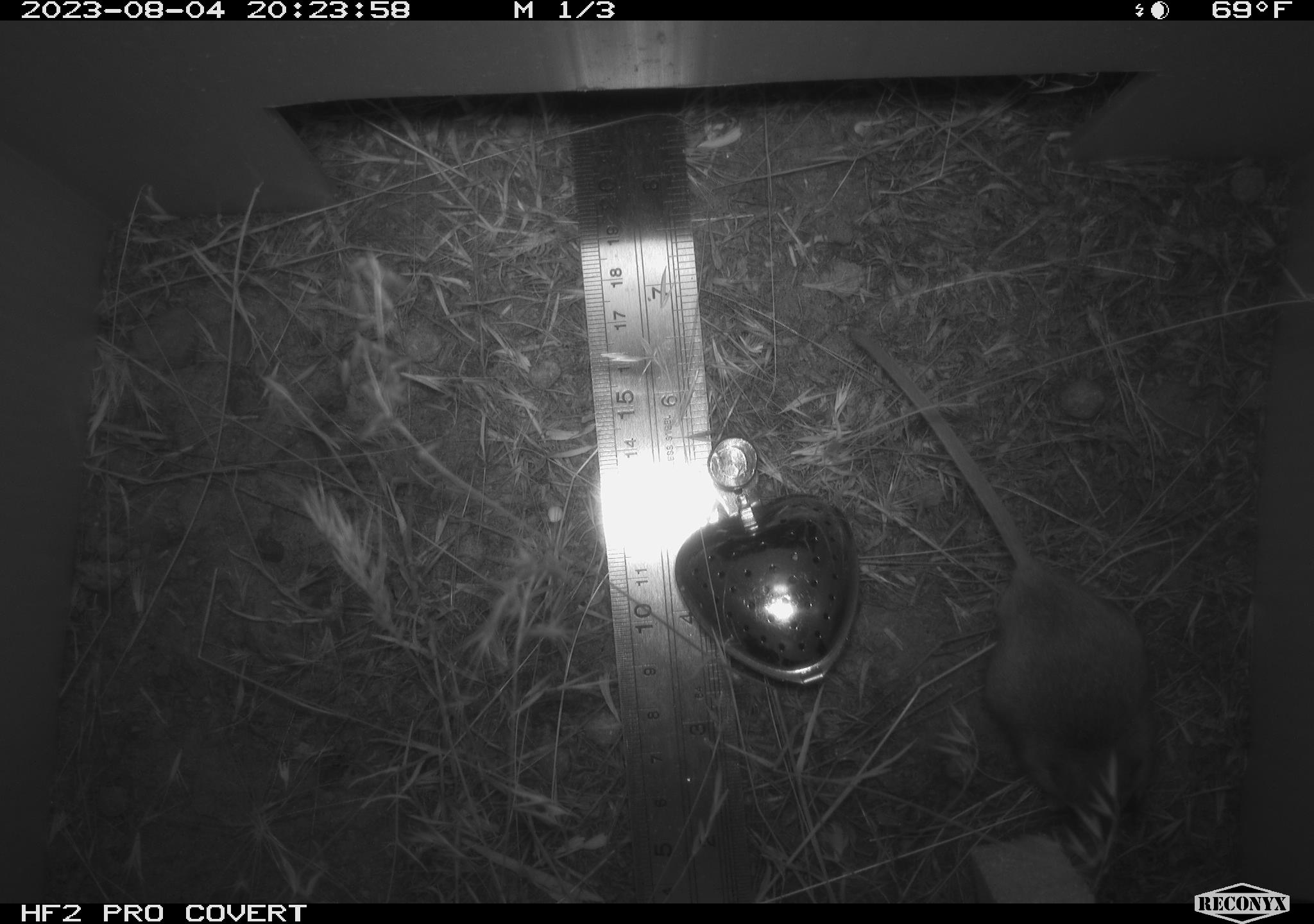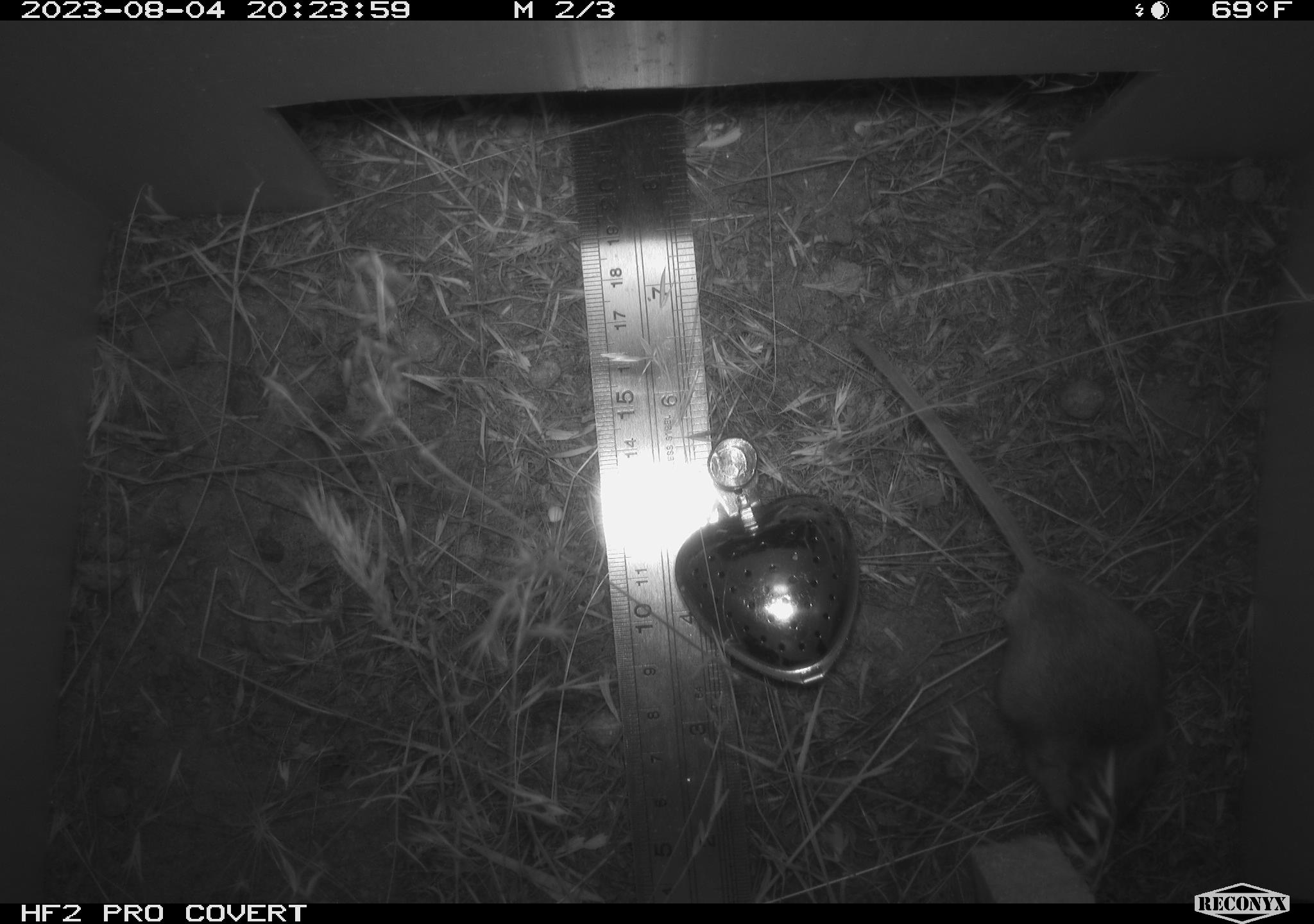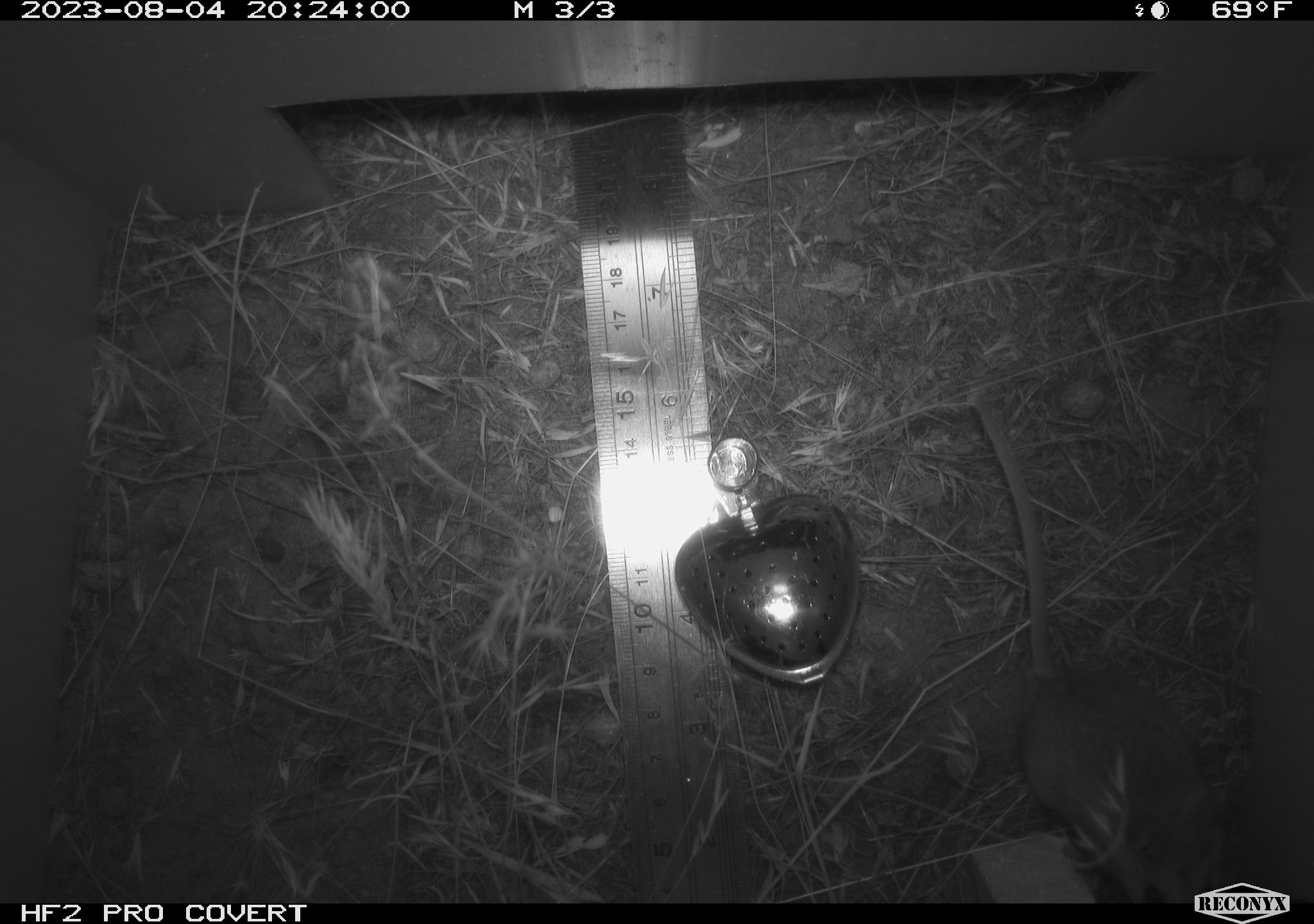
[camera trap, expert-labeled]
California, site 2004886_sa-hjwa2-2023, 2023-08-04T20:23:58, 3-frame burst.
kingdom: Animalia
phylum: Chordata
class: Mammalia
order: Rodentia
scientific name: Rodentia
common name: mouse species